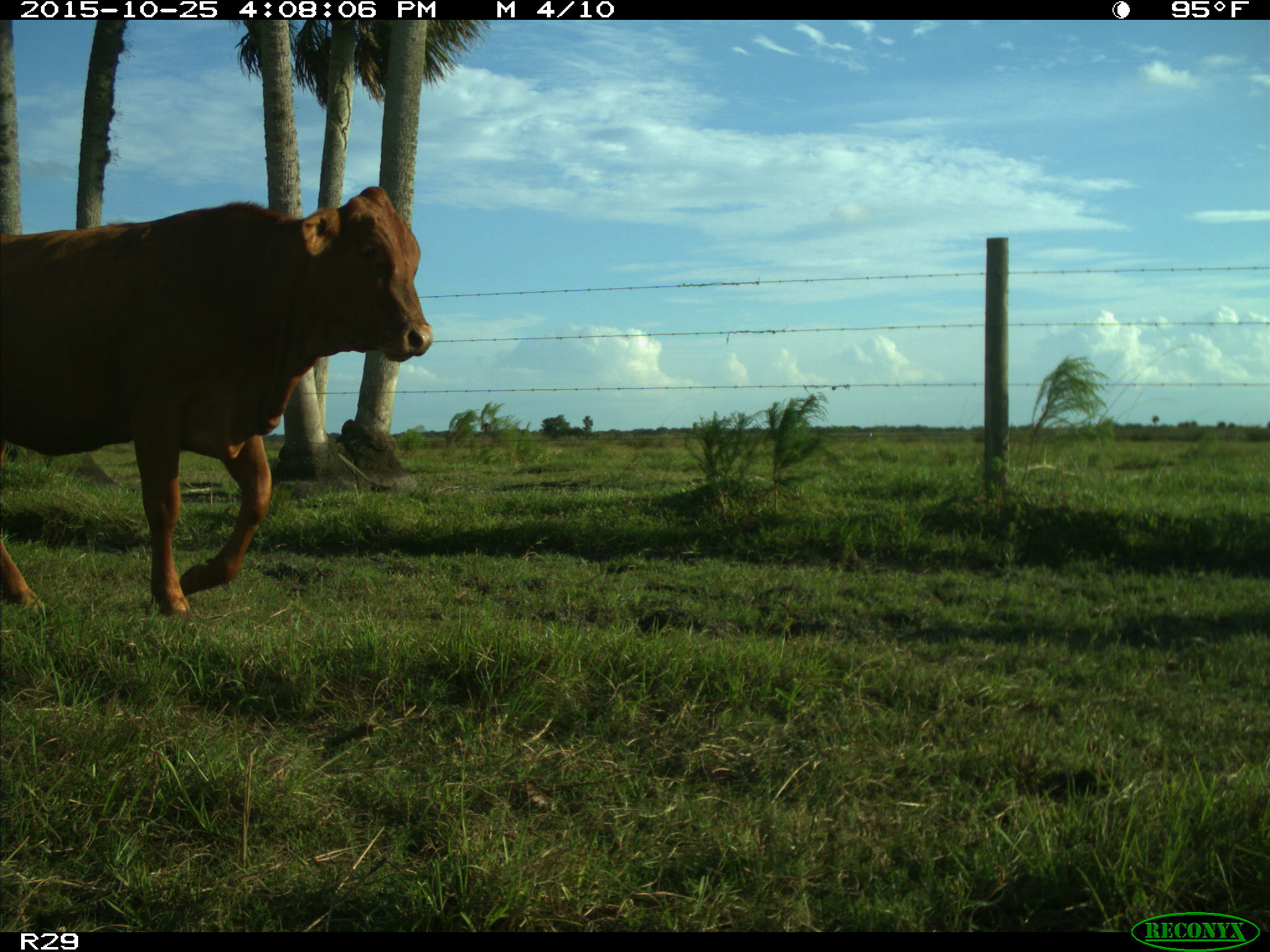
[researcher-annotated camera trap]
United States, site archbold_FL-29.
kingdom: Animalia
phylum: Chordata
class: Mammalia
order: Artiodactyla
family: Bovidae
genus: Bos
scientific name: Bos taurus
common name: domestic cow